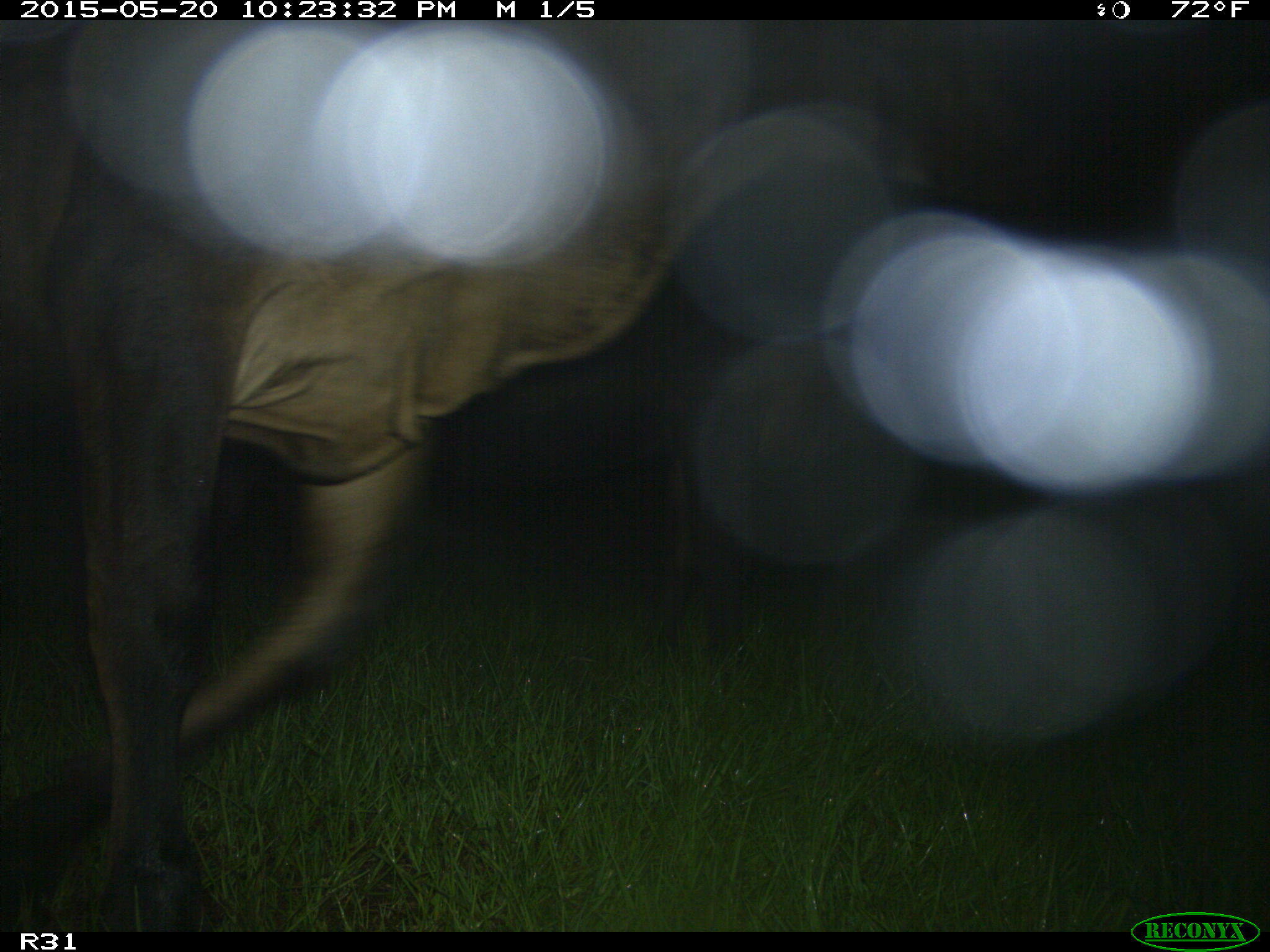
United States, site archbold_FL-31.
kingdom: Animalia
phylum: Chordata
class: Mammalia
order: Artiodactyla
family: Bovidae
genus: Bos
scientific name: Bos taurus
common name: domestic cow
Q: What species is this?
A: Bos taurus (domestic cow).